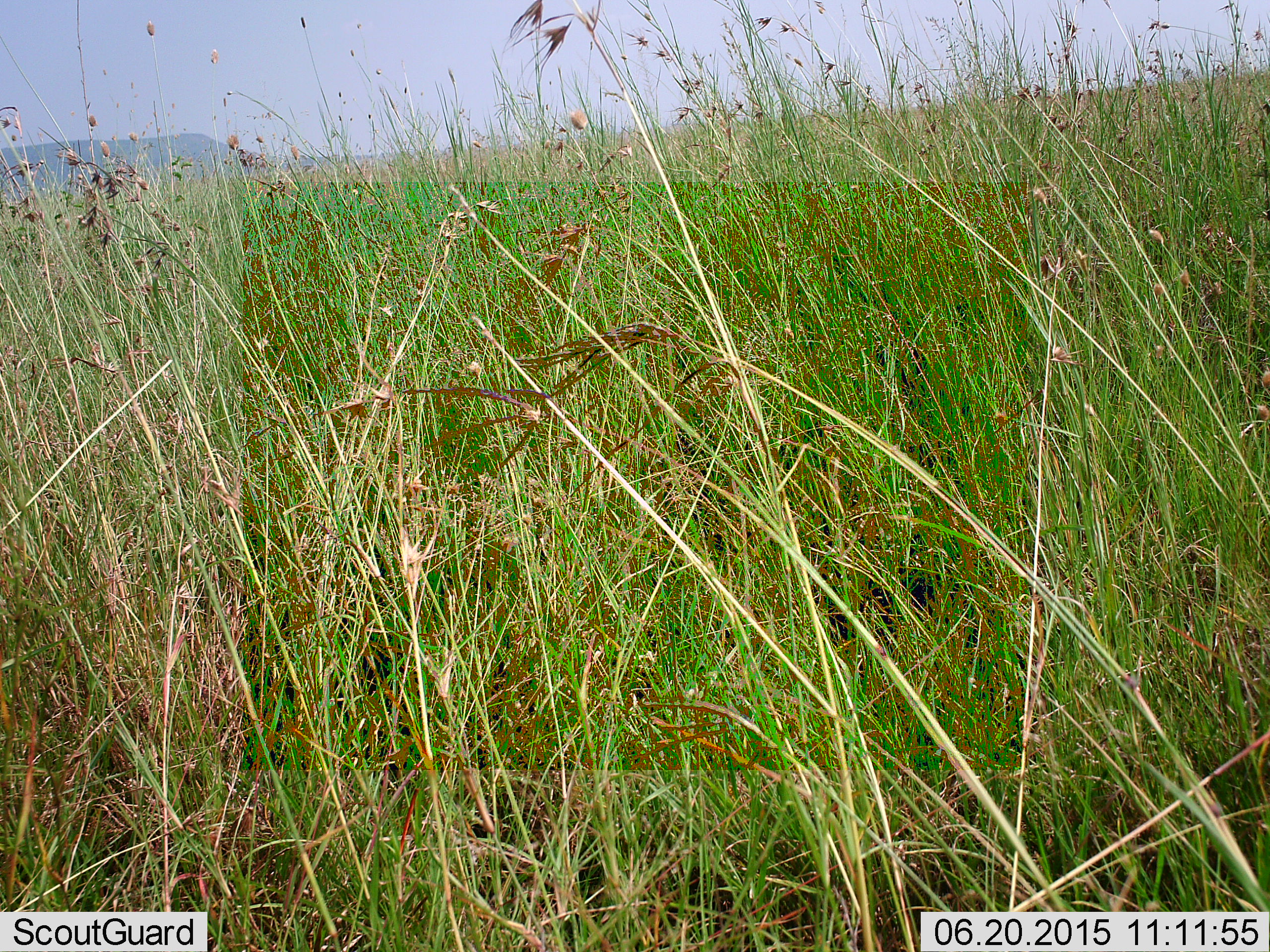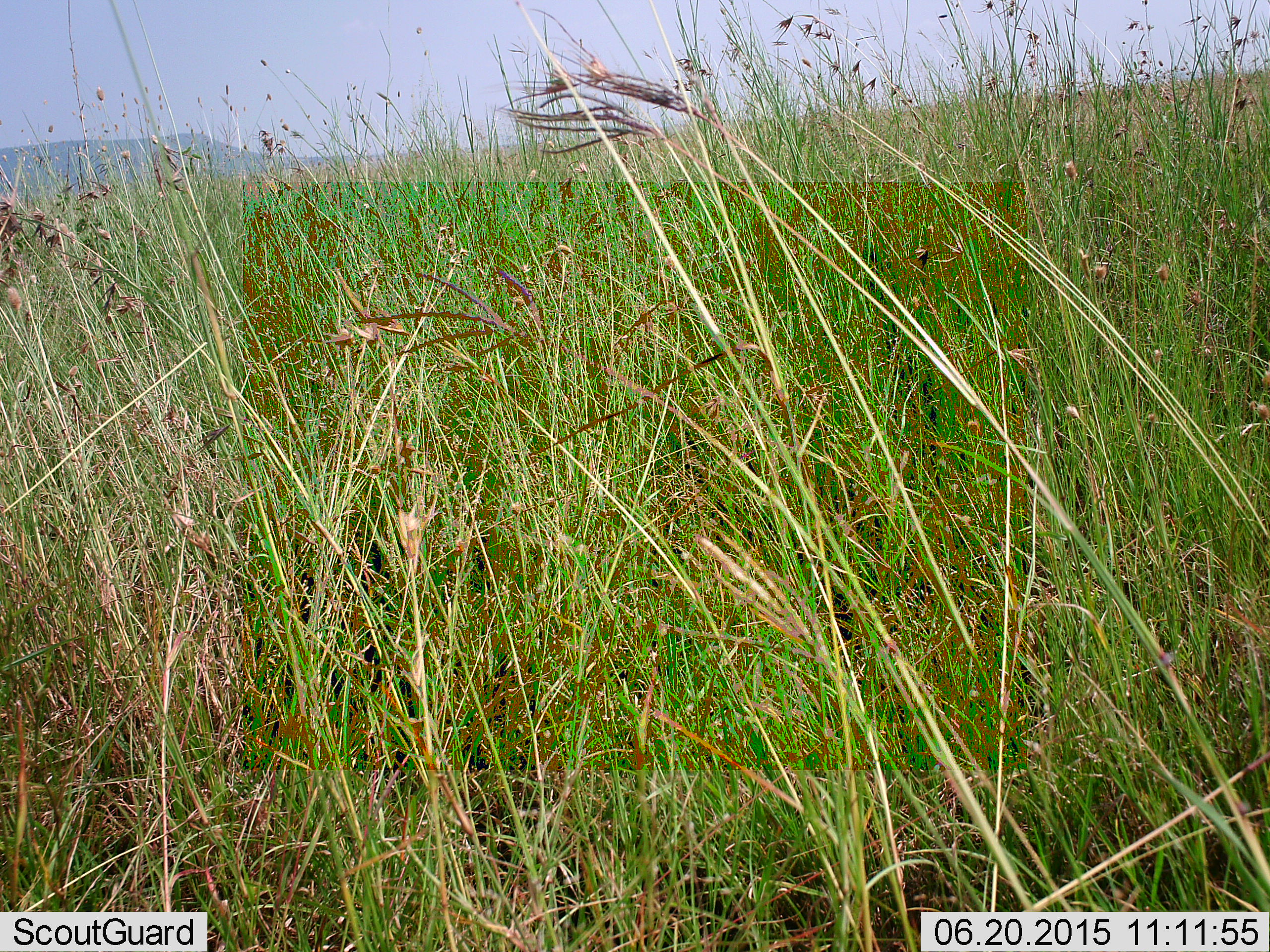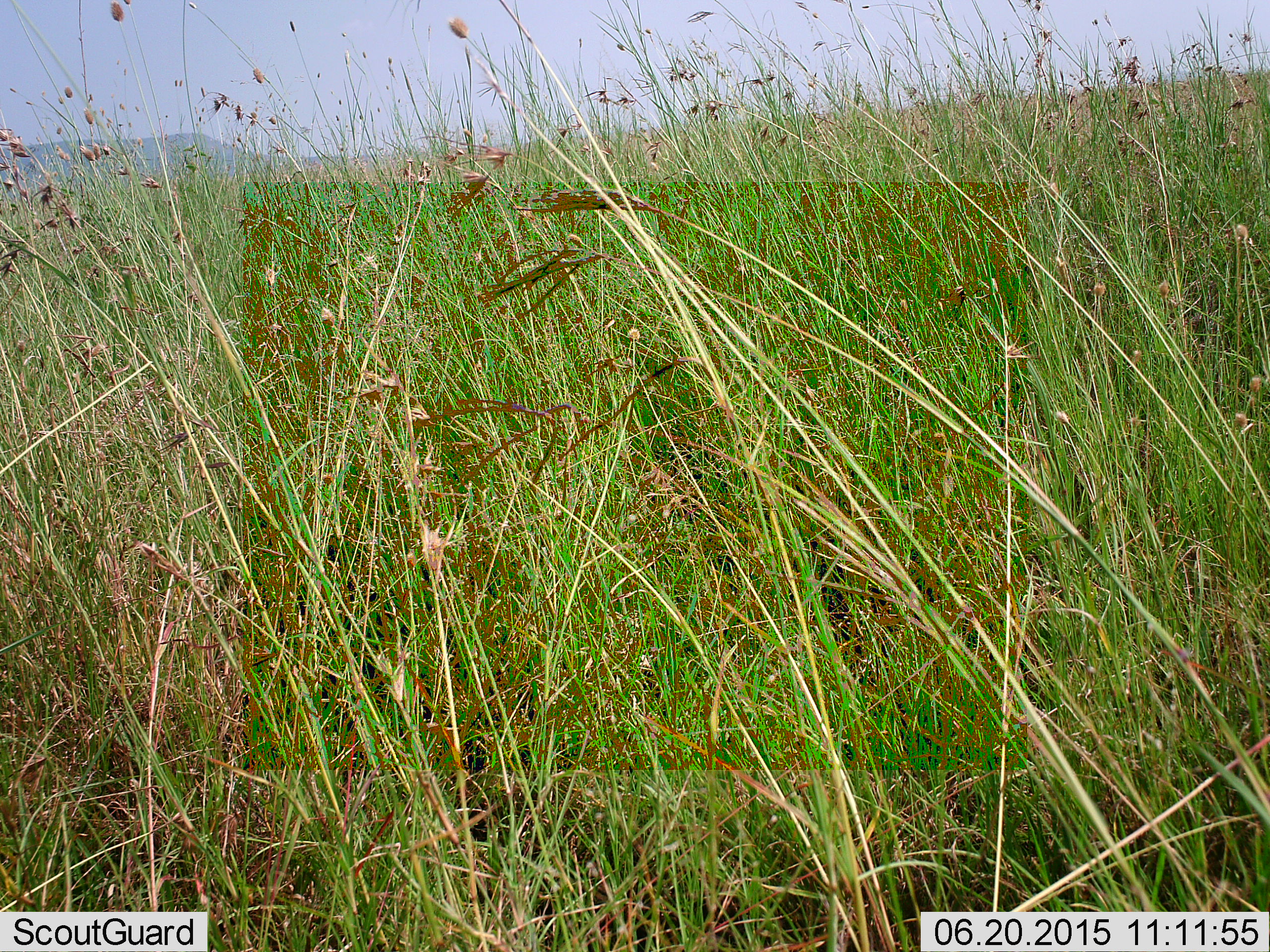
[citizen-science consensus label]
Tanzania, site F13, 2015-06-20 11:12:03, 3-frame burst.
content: no animal present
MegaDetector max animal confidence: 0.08